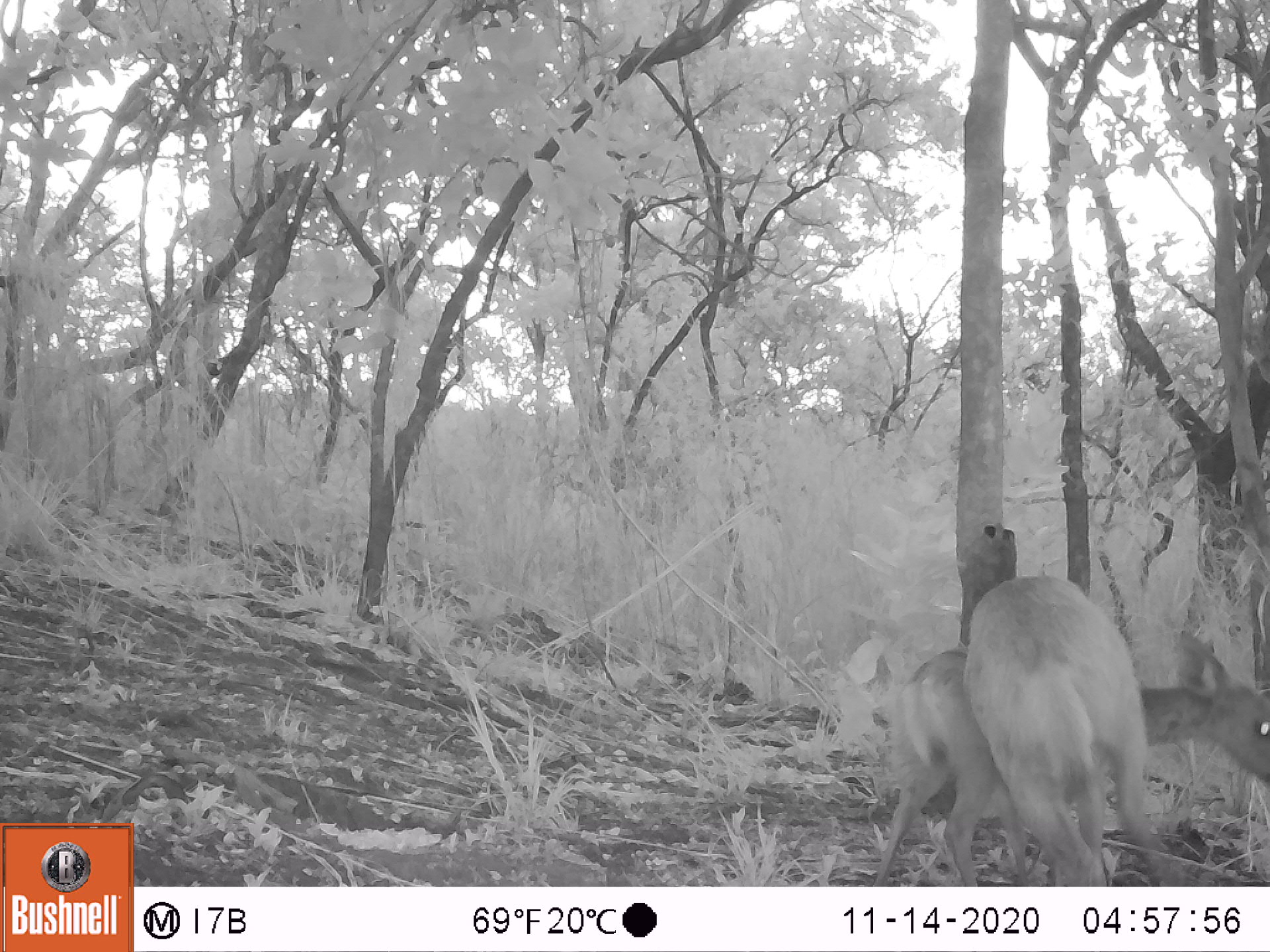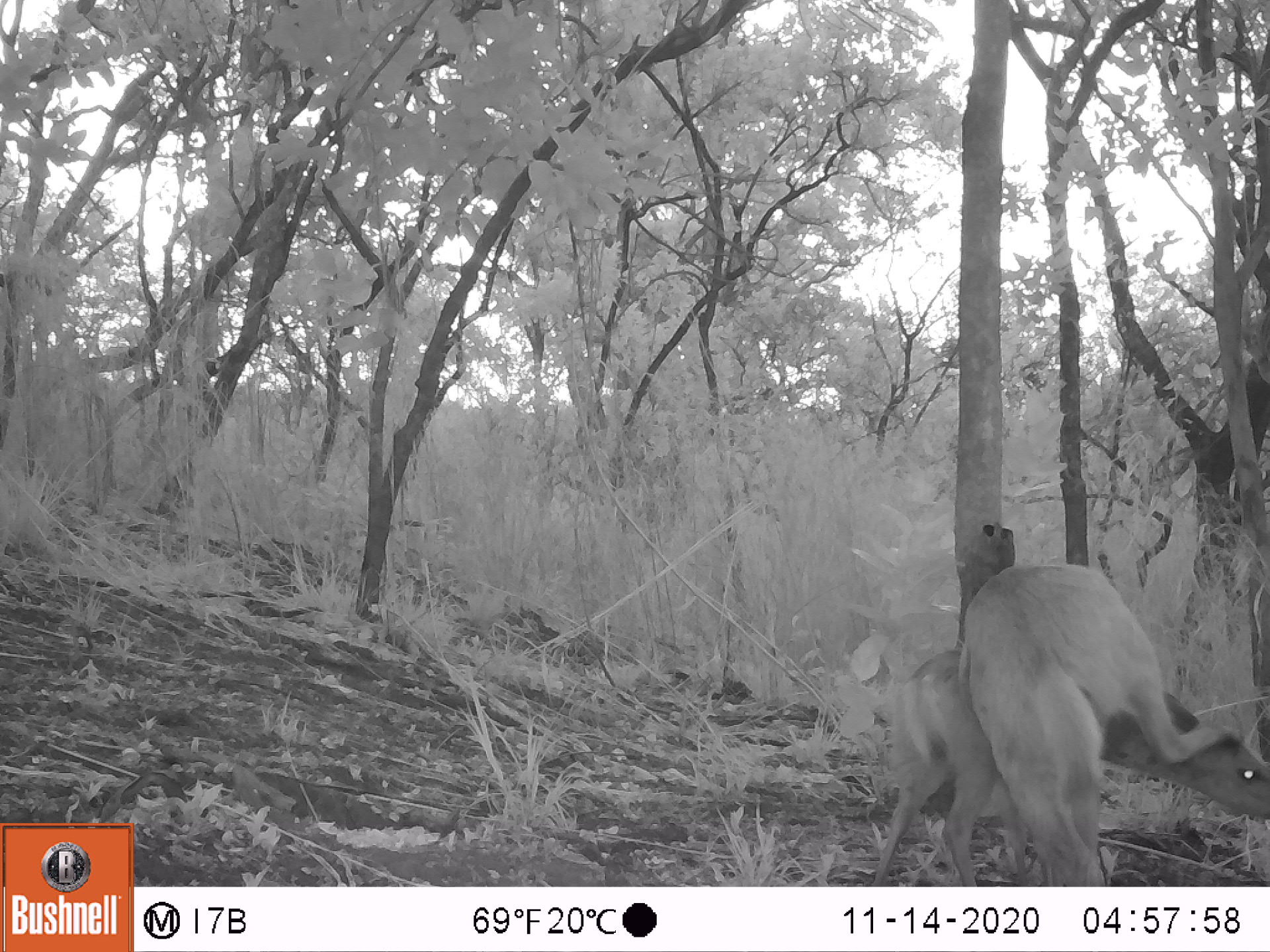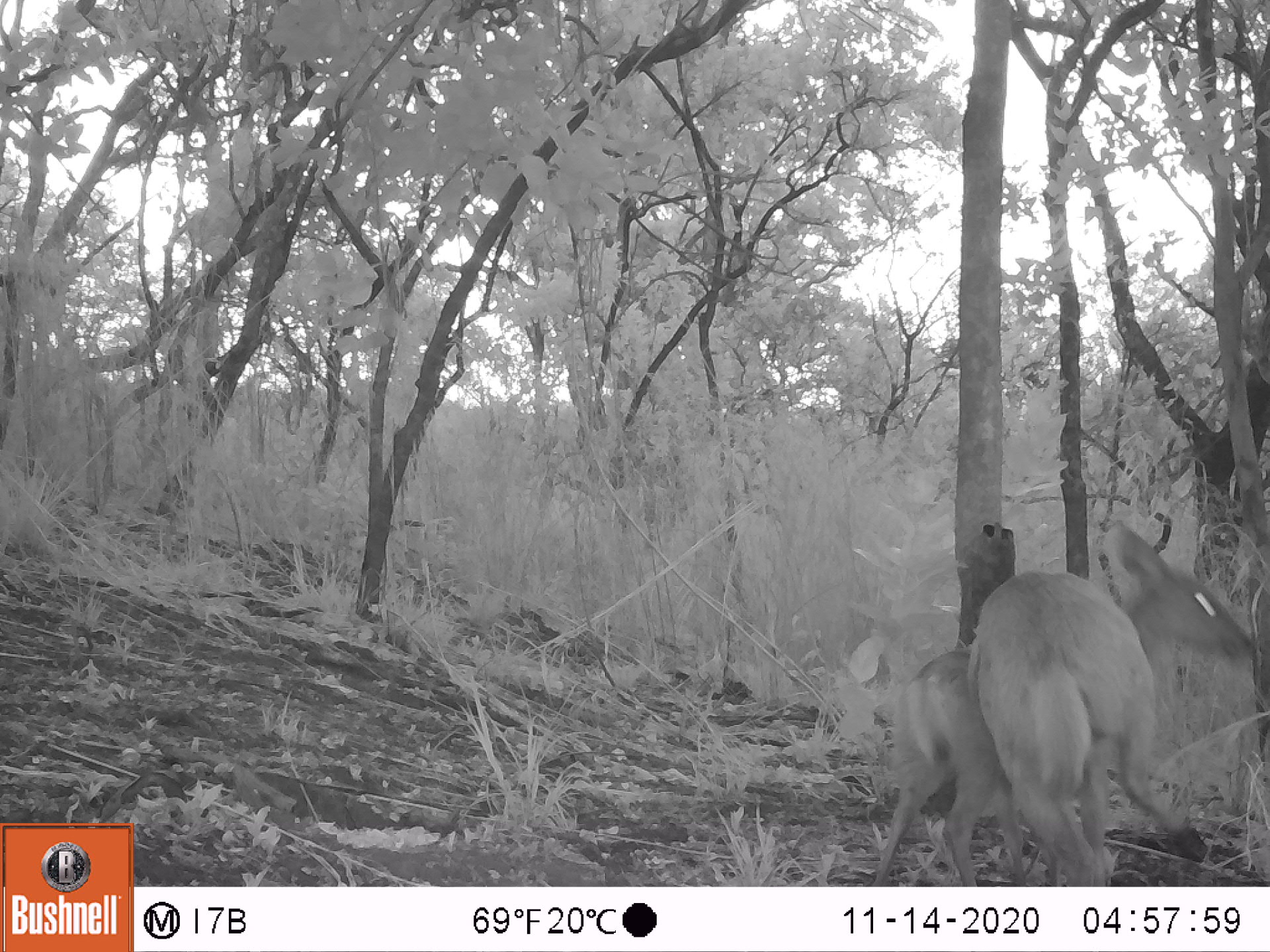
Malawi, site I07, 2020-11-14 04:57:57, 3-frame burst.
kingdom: Animalia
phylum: Chordata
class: Mammalia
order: Artiodactyla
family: Bovidae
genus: Tragelaphus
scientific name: Tragelaphus sylvaticus sylvaticus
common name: cape bushbuck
Cape bushbuck (Tragelaphus sylvaticus sylvaticus), count 2.